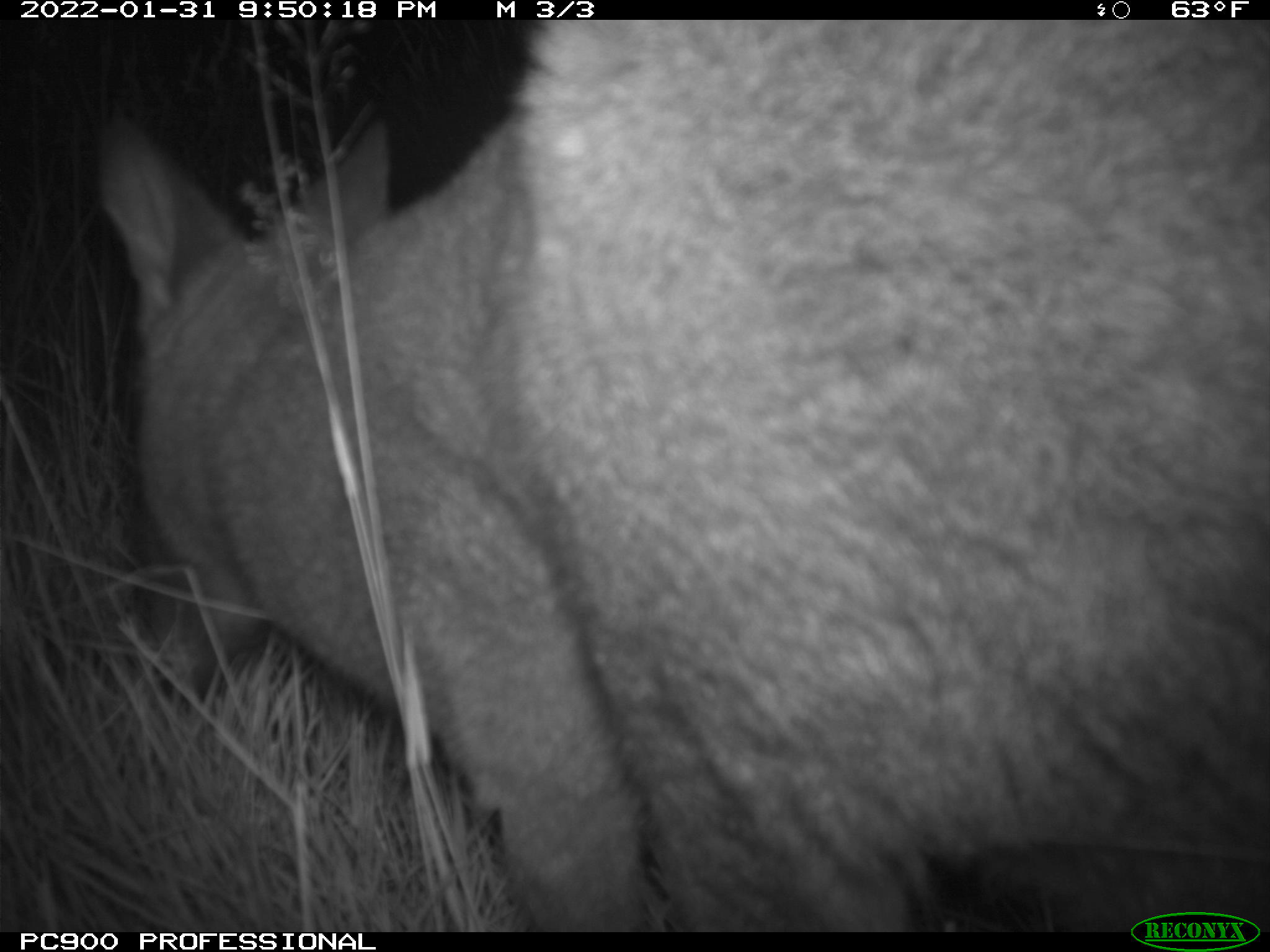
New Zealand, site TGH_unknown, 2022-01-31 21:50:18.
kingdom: Animalia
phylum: Chordata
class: Mammalia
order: Diprotodontia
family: Macropodidae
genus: Notamacropus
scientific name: Notamacropus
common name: wallaby